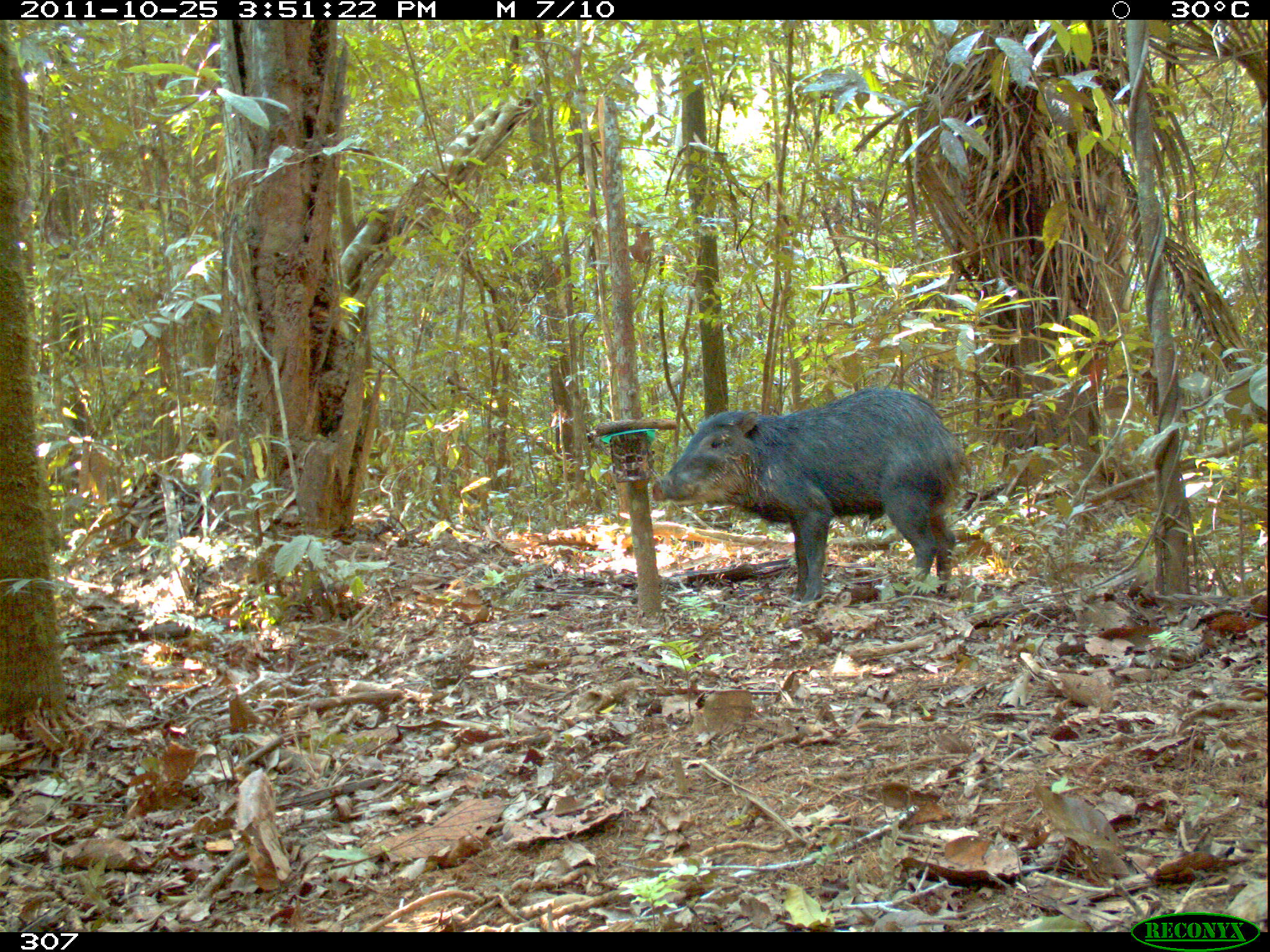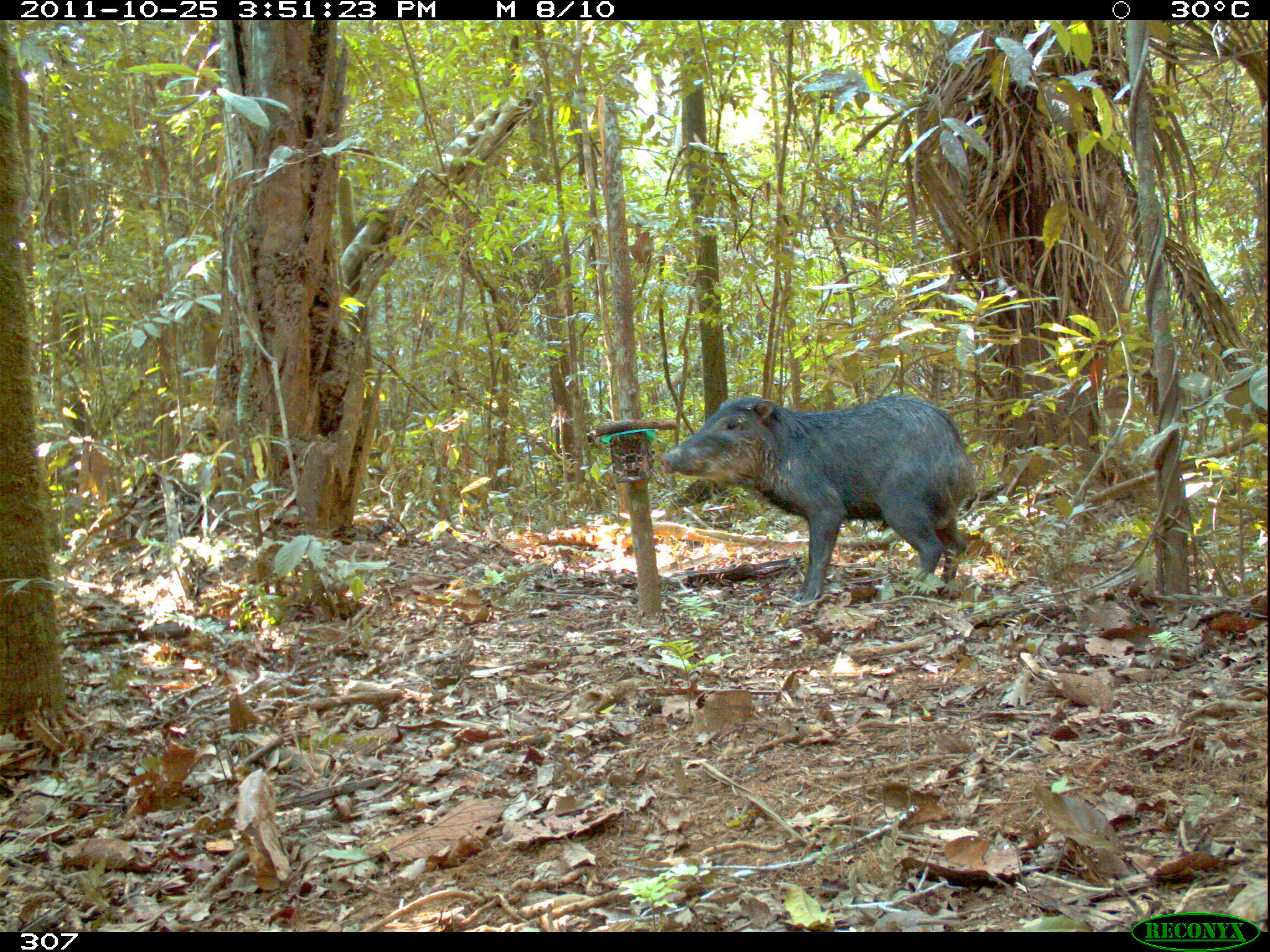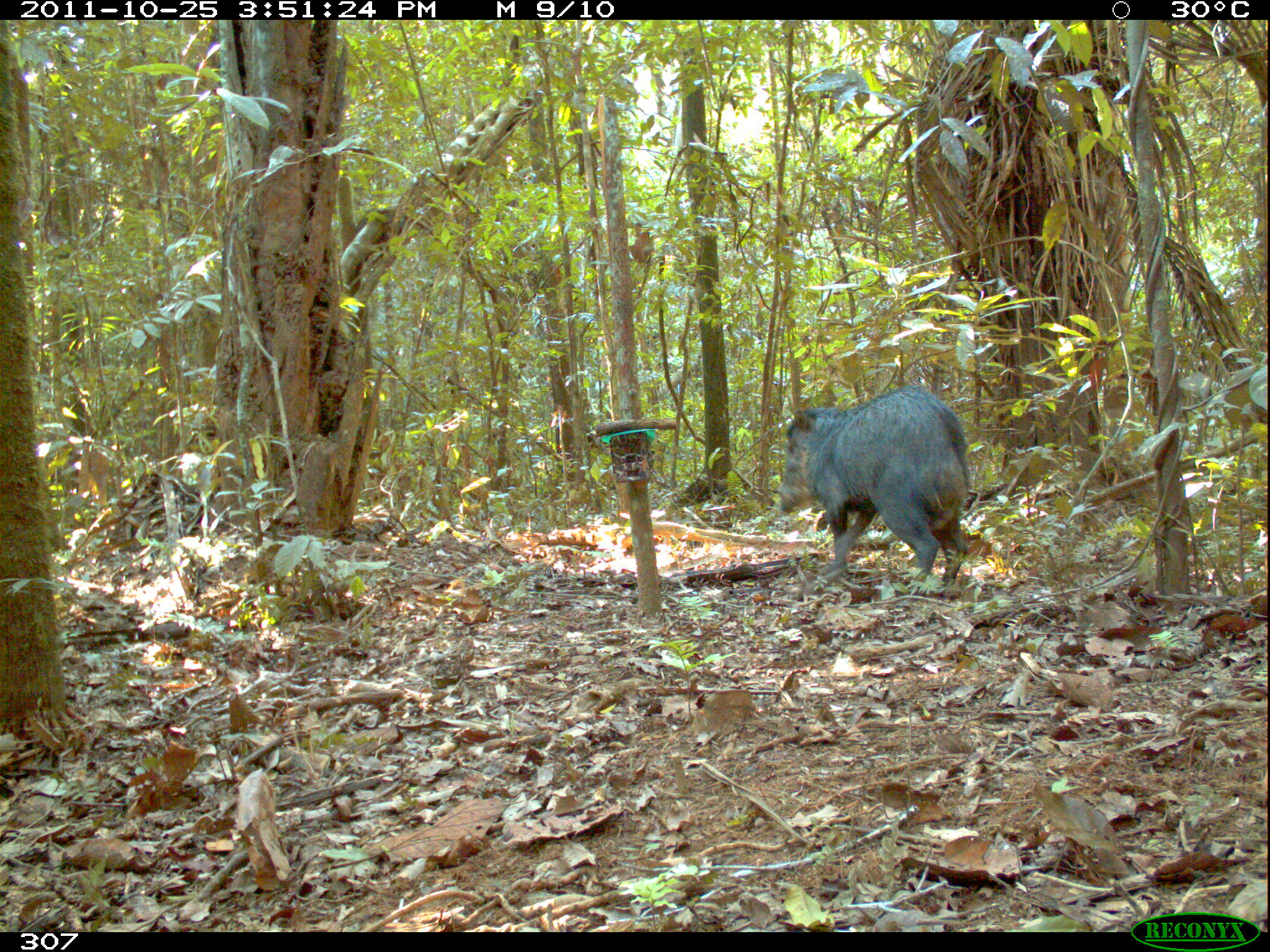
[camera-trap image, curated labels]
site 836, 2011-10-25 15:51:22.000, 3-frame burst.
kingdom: Animalia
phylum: Chordata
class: Mammalia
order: Artiodactyla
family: Tayassuidae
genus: Tayassu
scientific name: Tayassu pecari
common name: white-lipped peccary